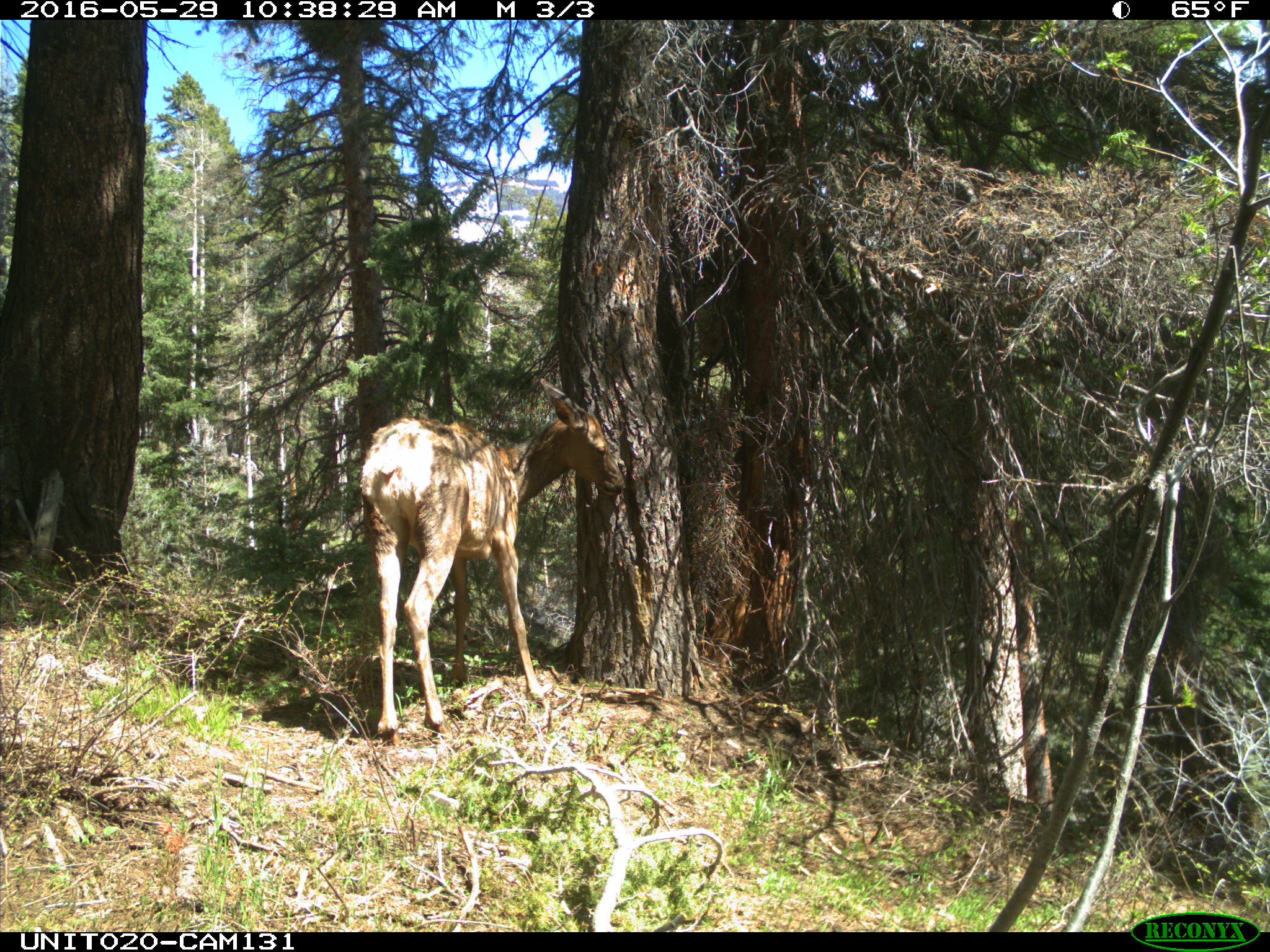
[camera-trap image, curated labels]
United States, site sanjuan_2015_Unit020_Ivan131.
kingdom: Animalia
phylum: Chordata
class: Mammalia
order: Artiodactyla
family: Cervidae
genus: Cervus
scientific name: Cervus elaphus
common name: red deer